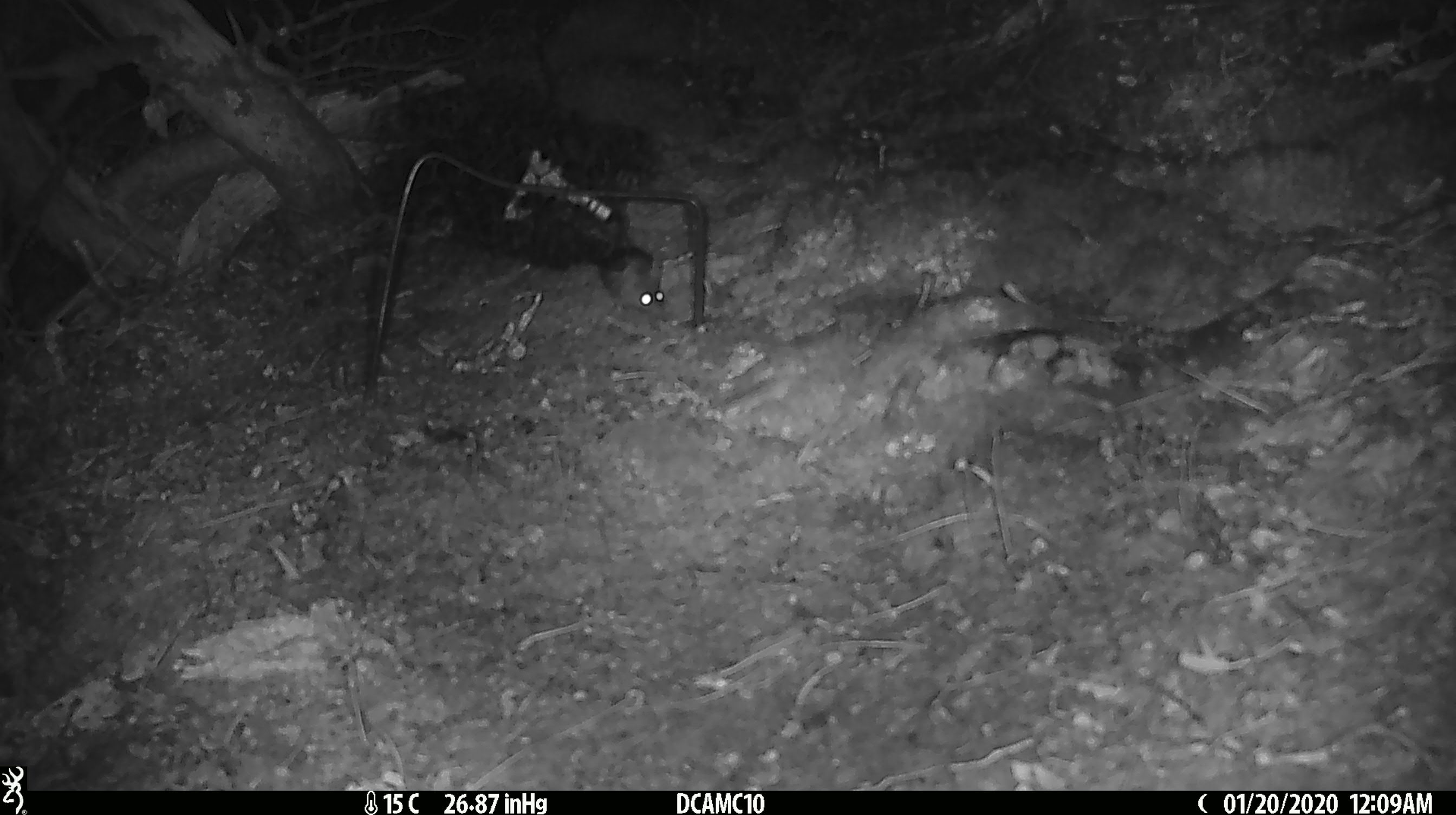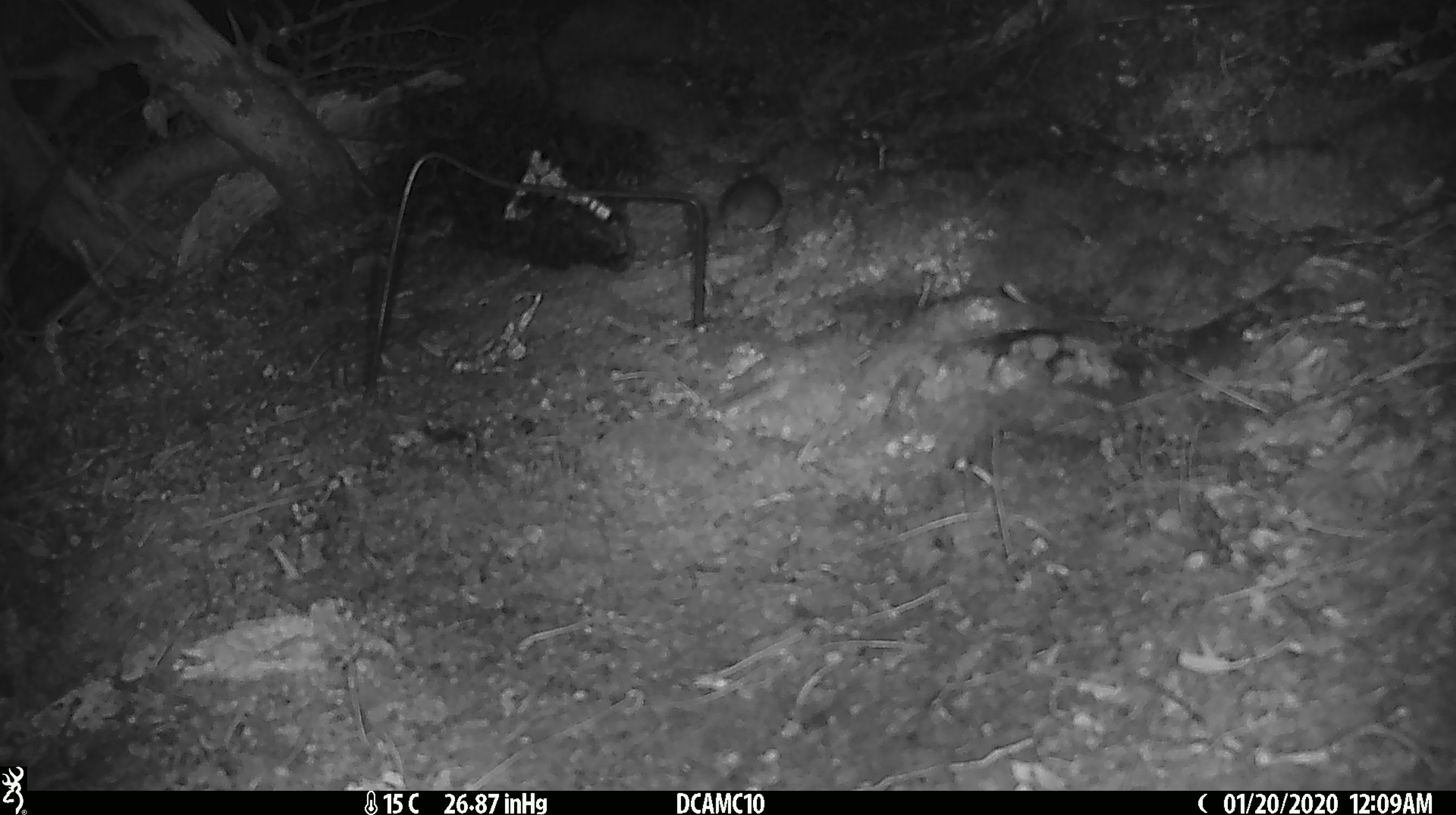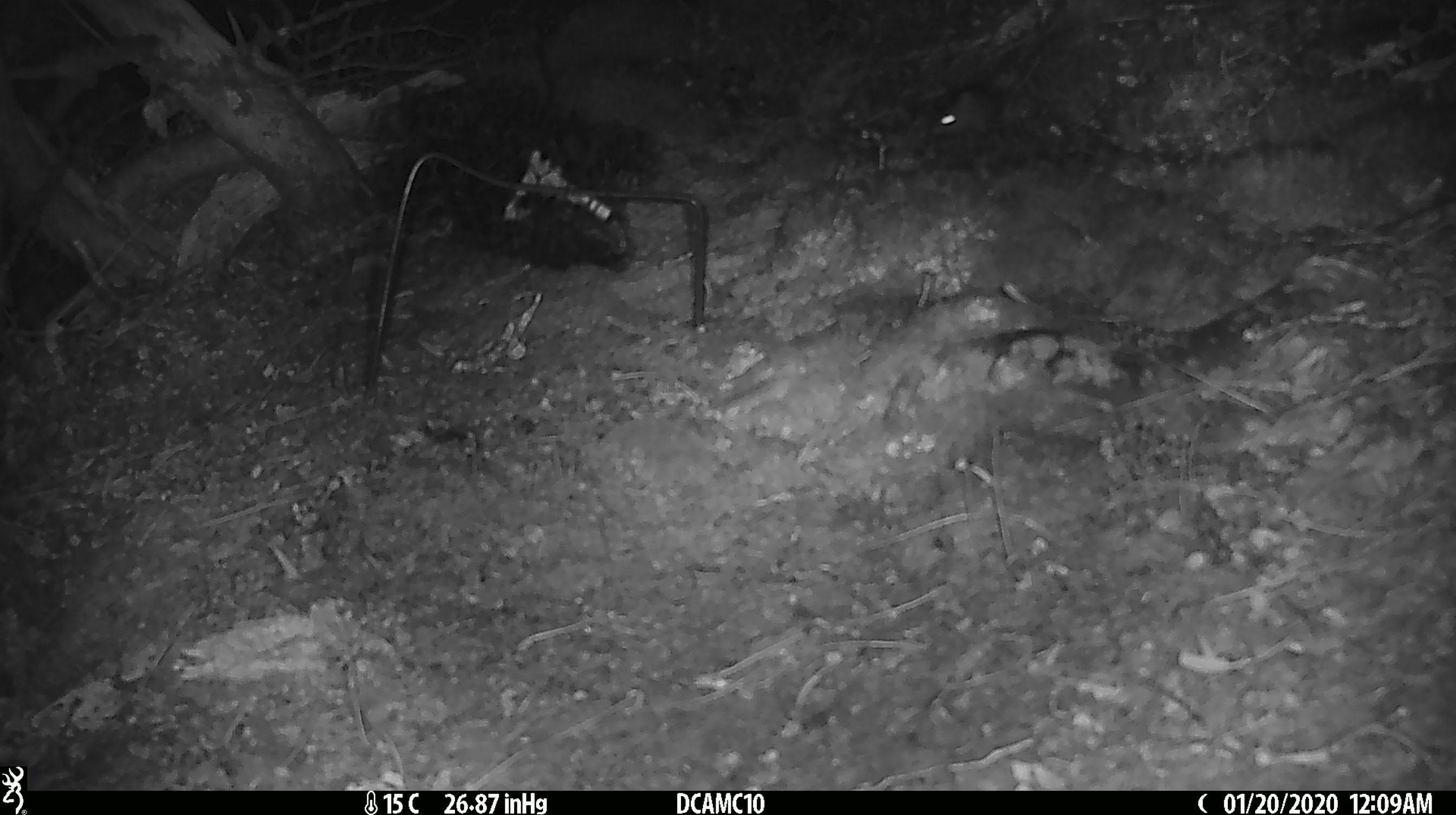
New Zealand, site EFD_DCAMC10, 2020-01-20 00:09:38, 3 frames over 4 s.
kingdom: Animalia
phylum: Chordata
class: Mammalia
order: Rodentia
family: Muridae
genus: Mus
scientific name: Mus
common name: mouse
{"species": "mouse (Mus)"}